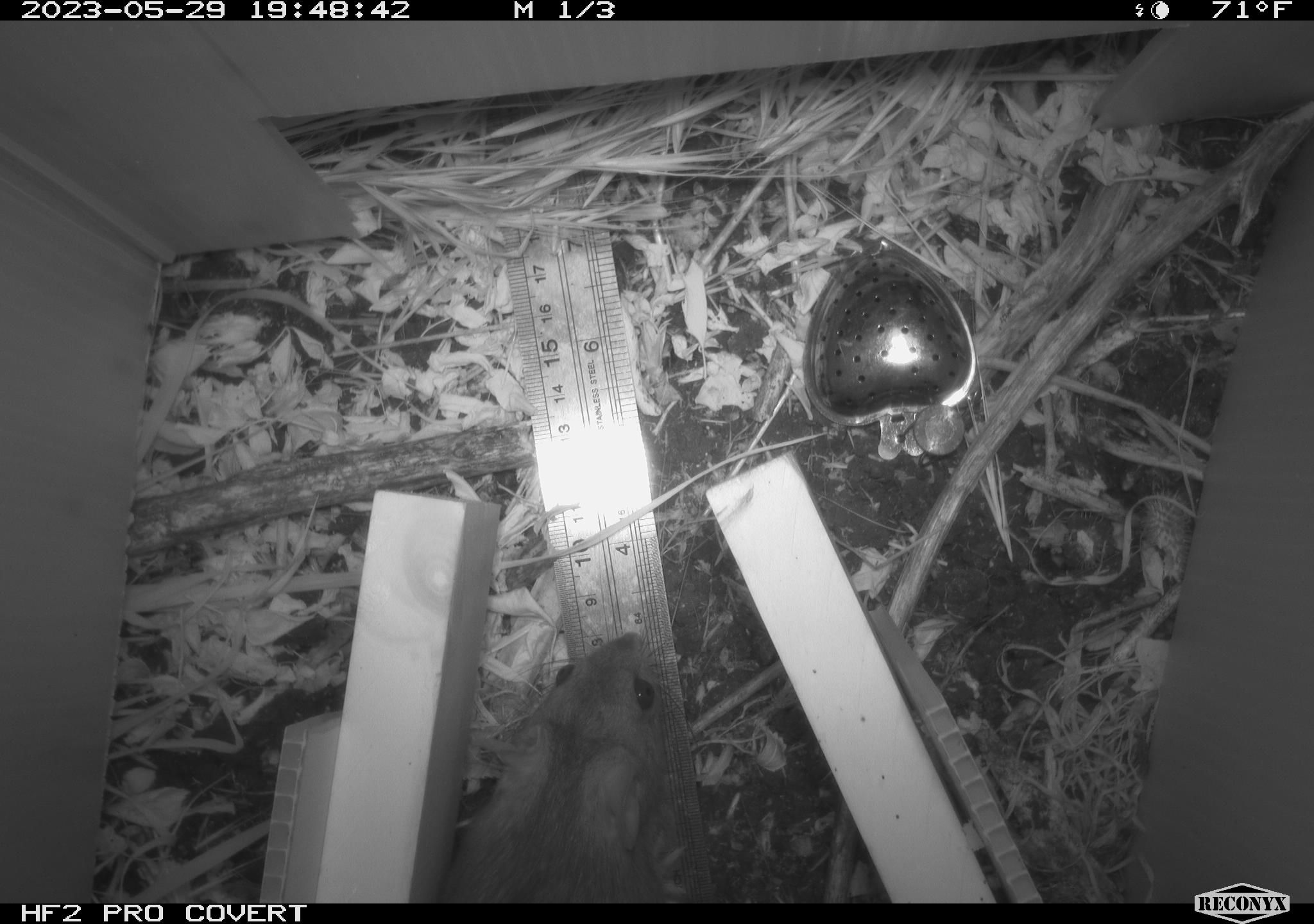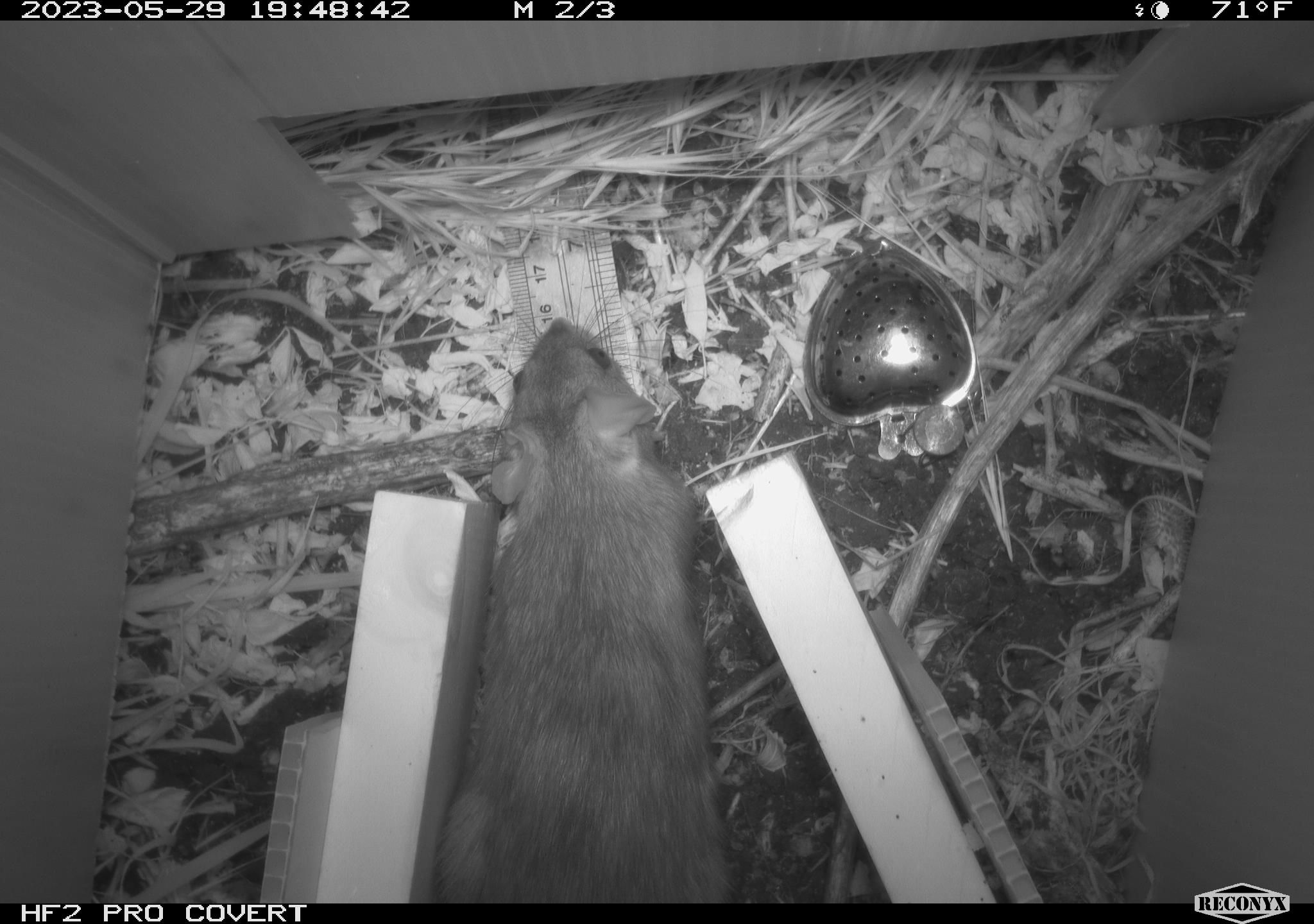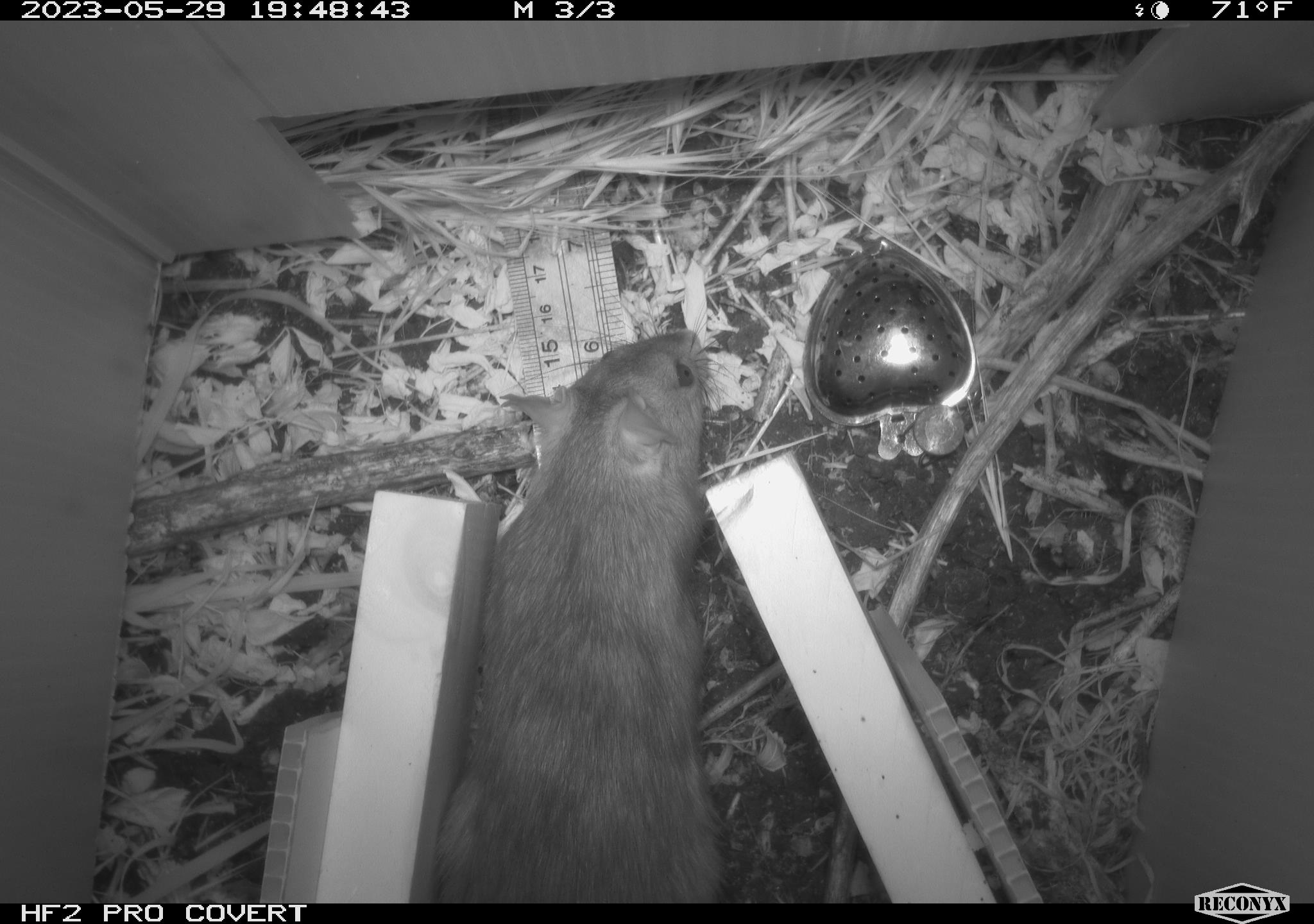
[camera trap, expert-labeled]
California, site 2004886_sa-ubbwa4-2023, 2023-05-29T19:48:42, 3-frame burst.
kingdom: Animalia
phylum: Chordata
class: Mammalia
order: Rodentia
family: Muridae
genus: Rattus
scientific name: Rattus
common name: rat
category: rattus species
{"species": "rattus species (rat) (Rattus)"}